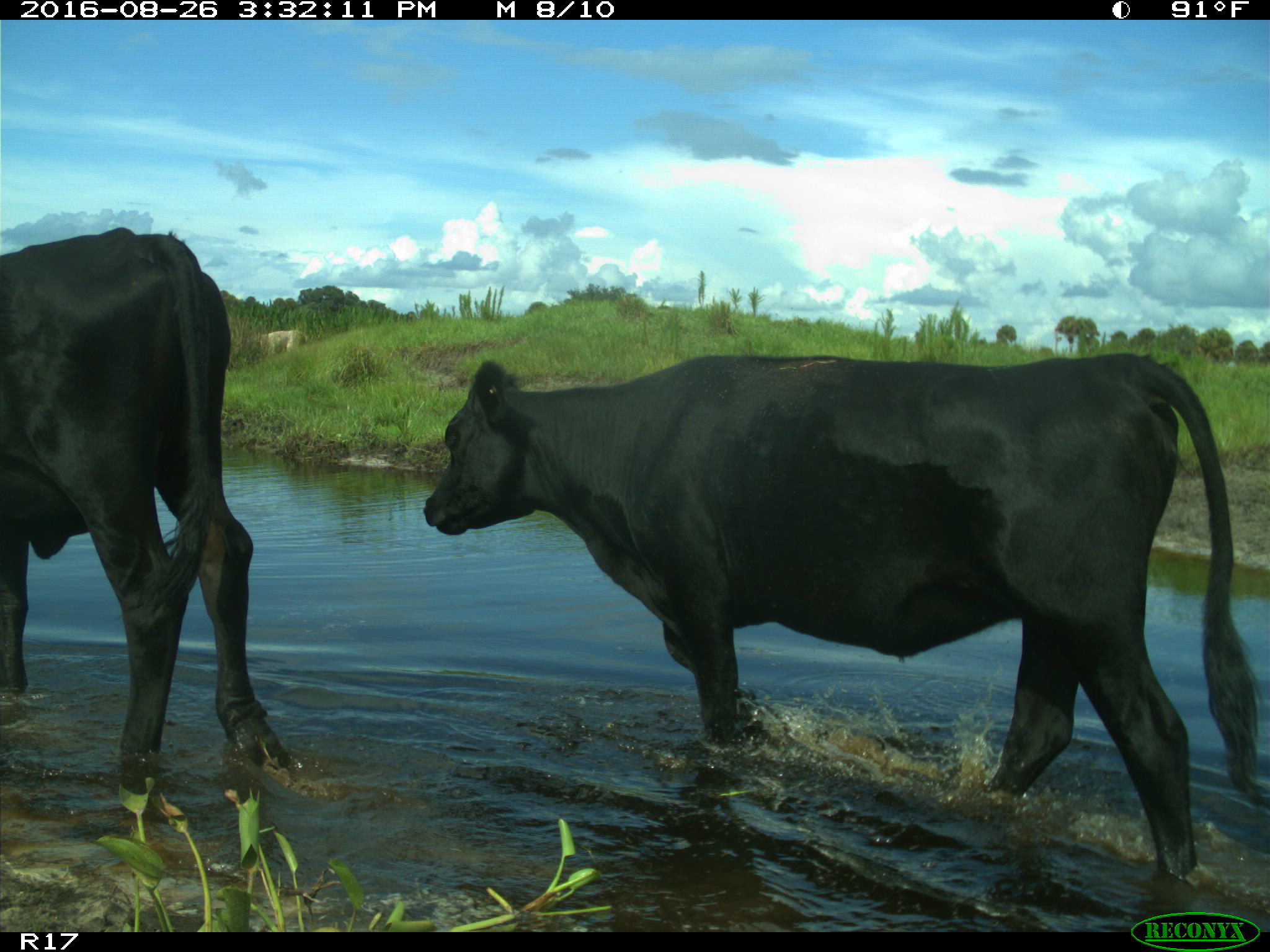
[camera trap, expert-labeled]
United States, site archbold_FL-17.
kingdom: Animalia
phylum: Chordata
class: Mammalia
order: Artiodactyla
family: Bovidae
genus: Bos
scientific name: Bos taurus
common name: domestic cow